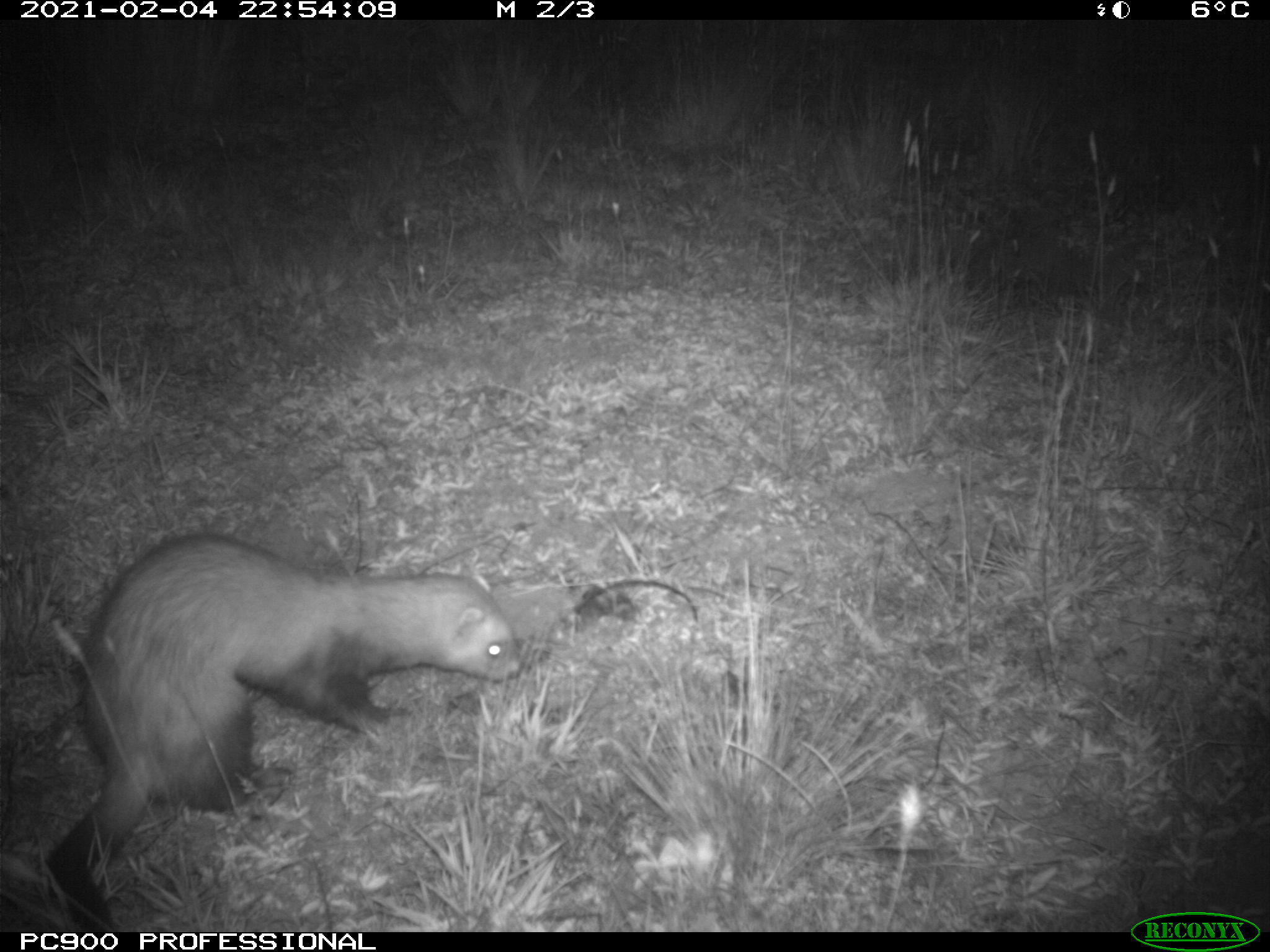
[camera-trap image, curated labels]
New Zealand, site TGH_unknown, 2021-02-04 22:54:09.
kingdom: Animalia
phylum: Chordata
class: Mammalia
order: Carnivora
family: Mustelidae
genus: Mustela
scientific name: Mustela furo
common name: ferret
Ferret (Mustela furo).